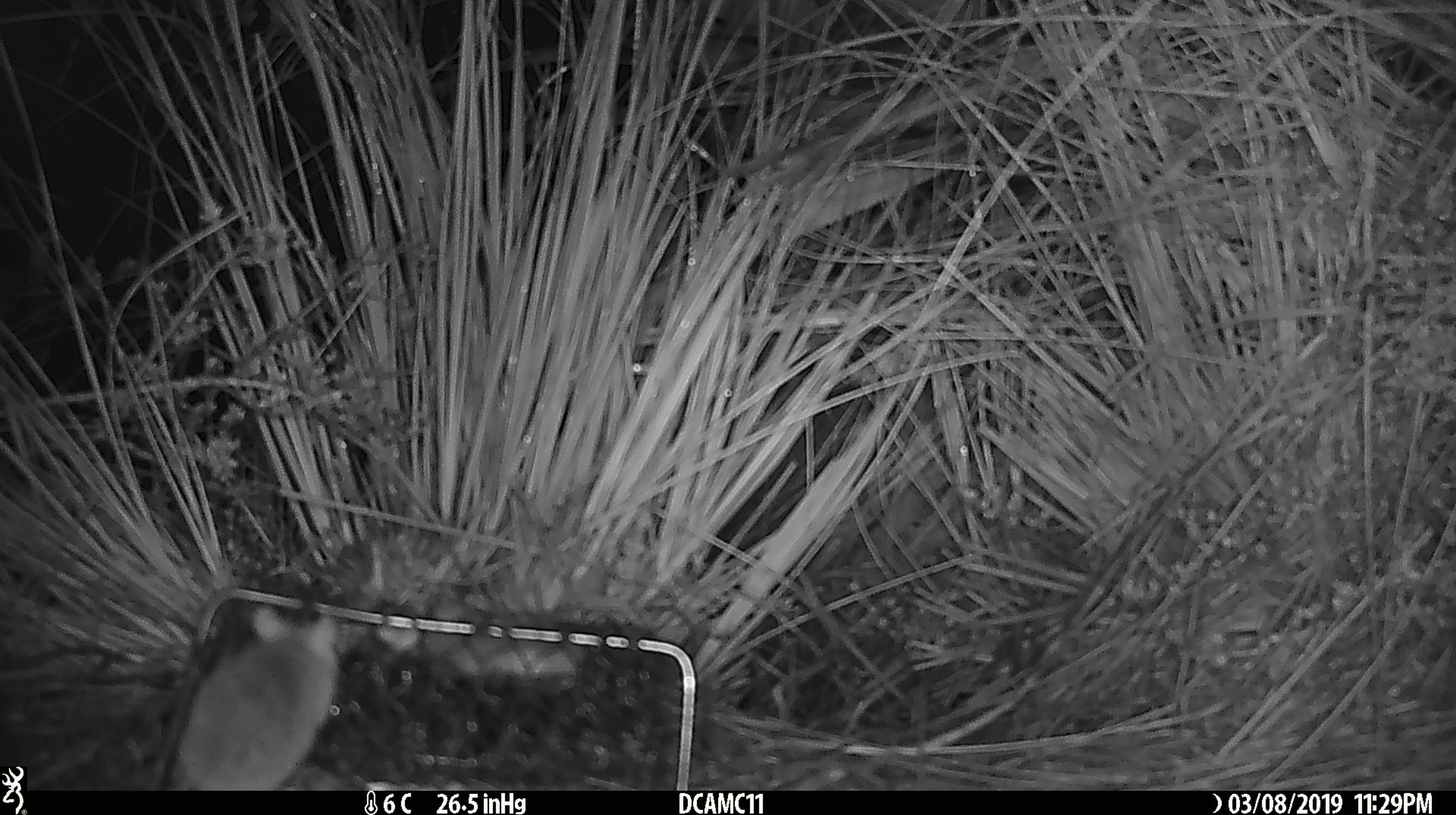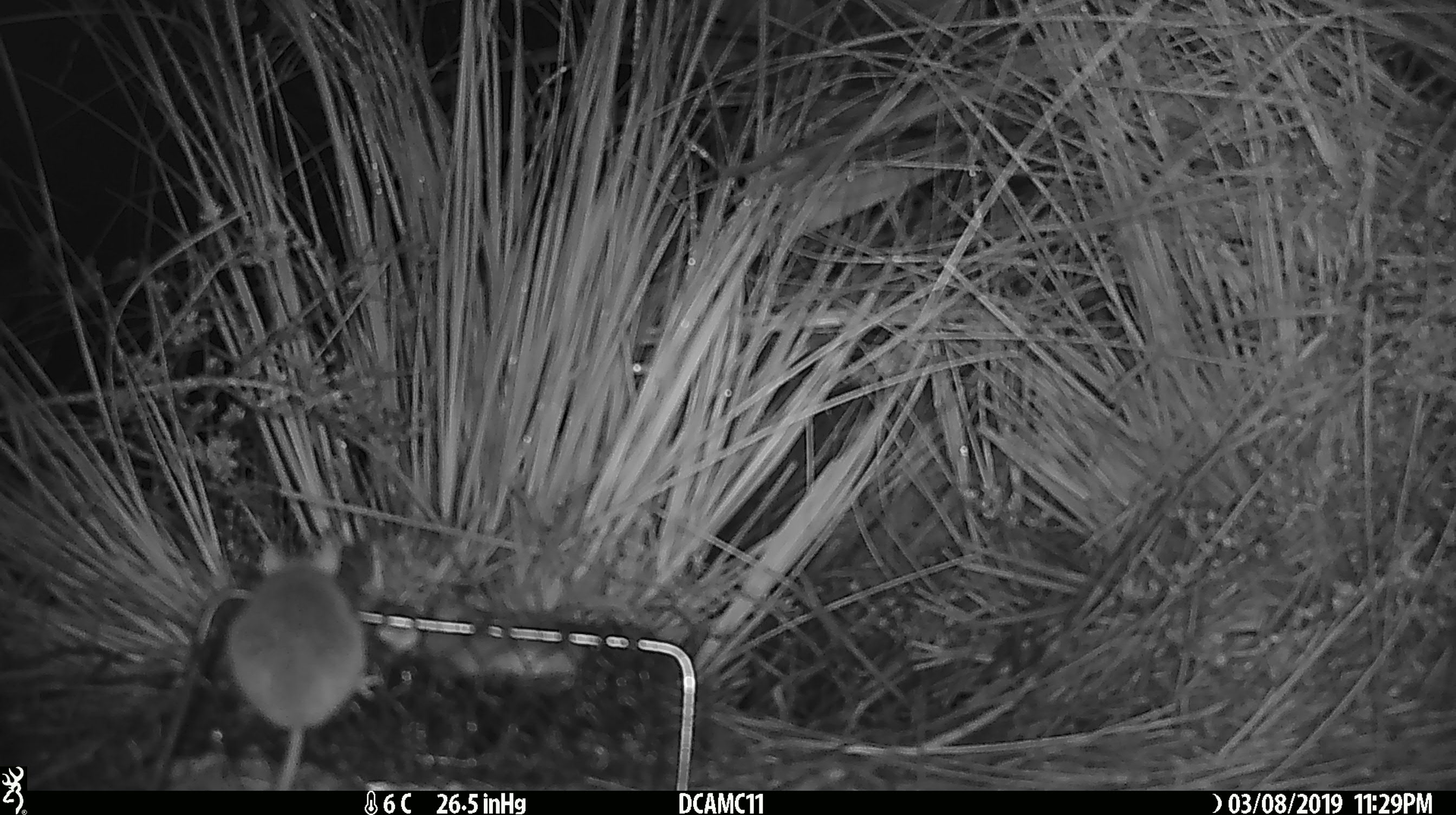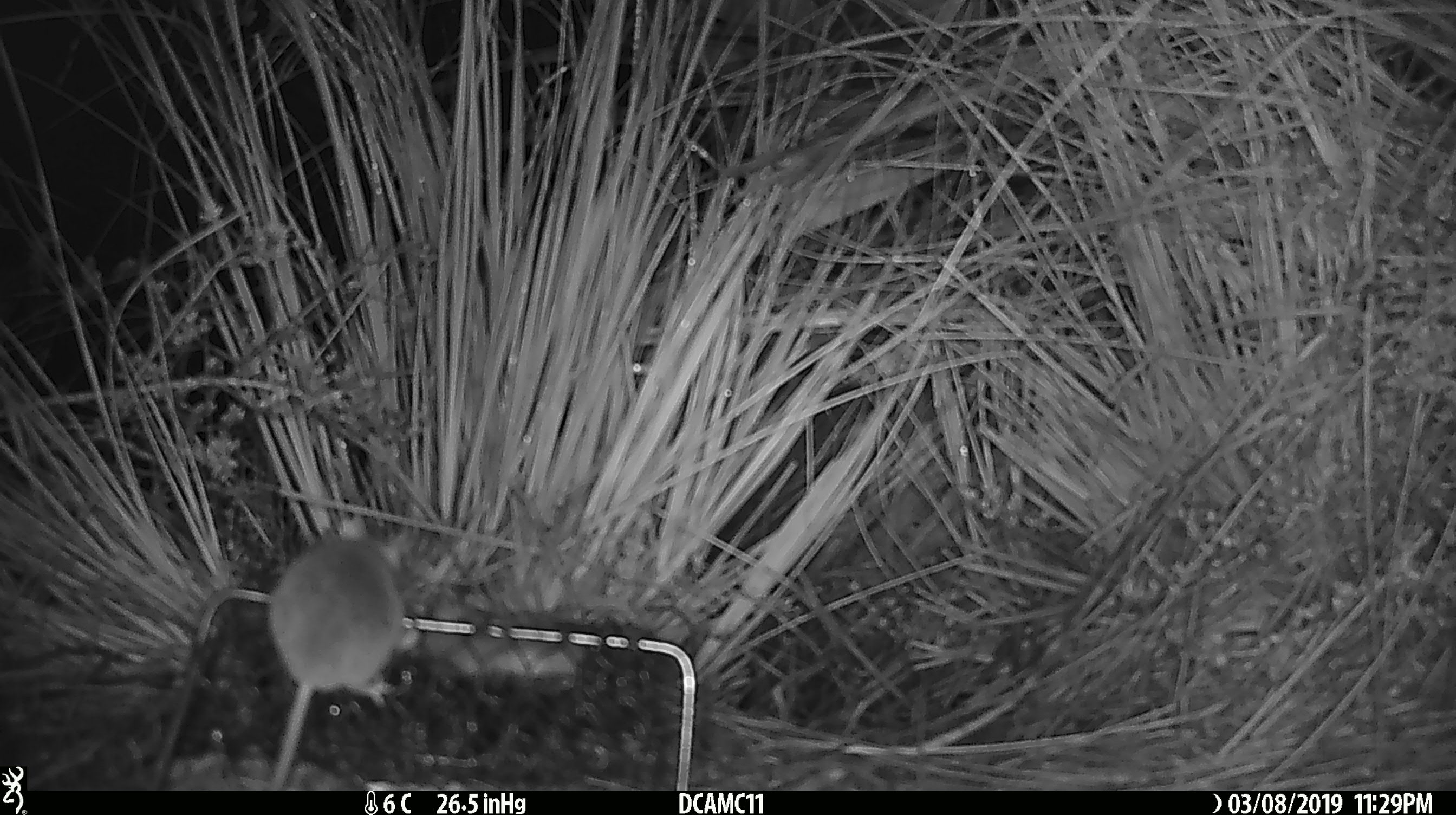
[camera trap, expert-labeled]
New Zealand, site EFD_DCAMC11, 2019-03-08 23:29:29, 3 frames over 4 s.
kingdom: Animalia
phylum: Chordata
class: Mammalia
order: Rodentia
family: Muridae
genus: Mus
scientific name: Mus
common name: mouse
Mouse (Mus).